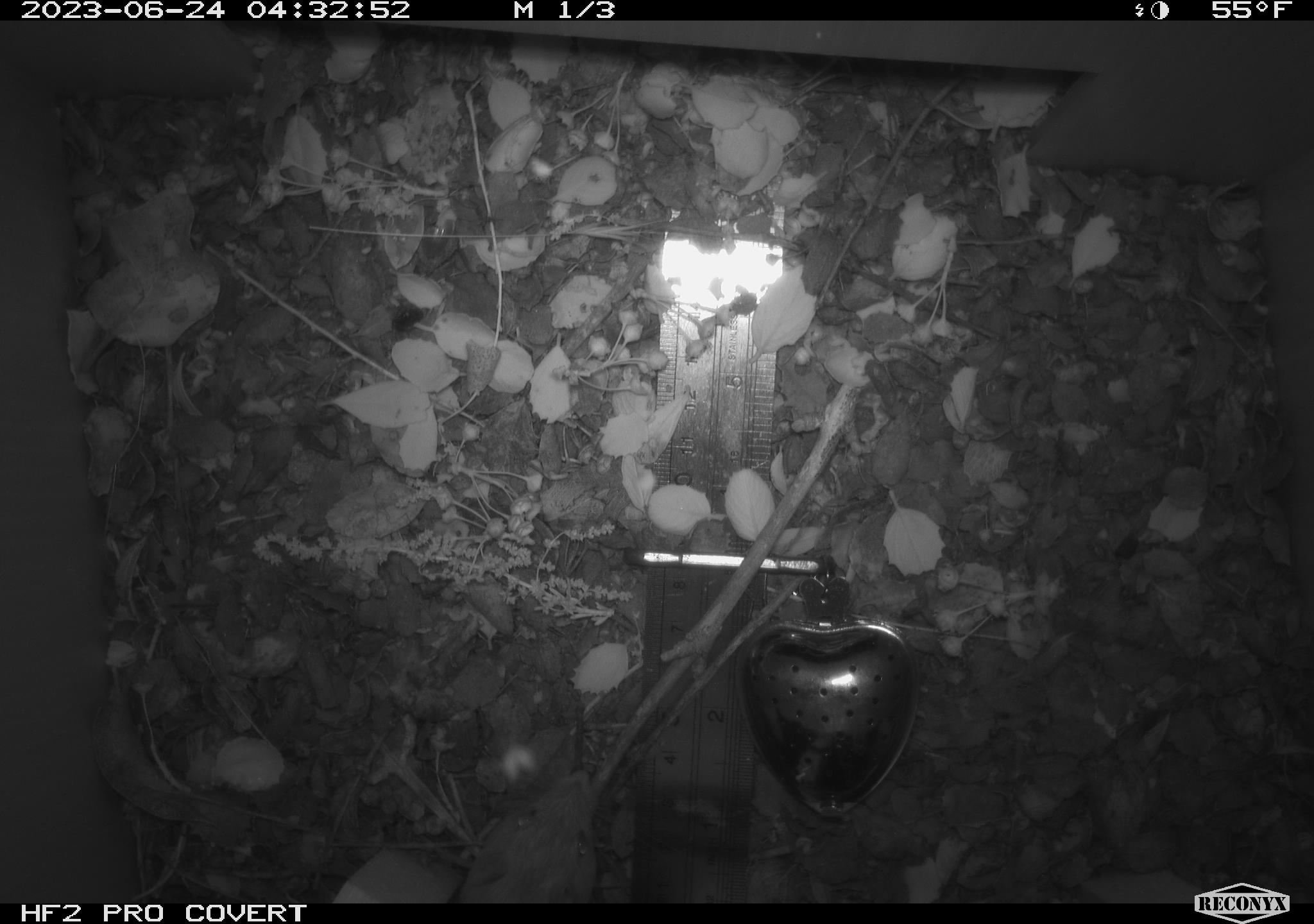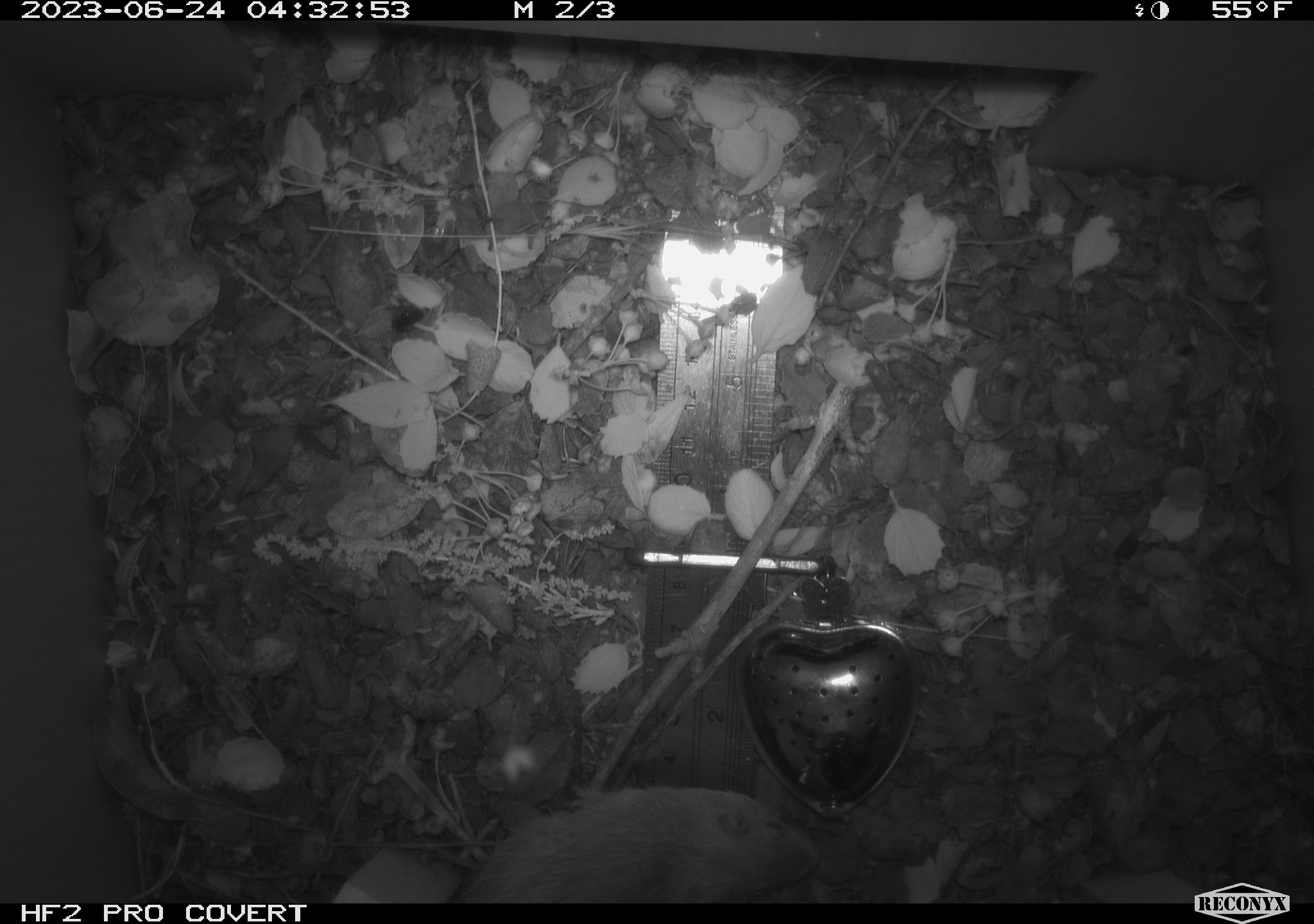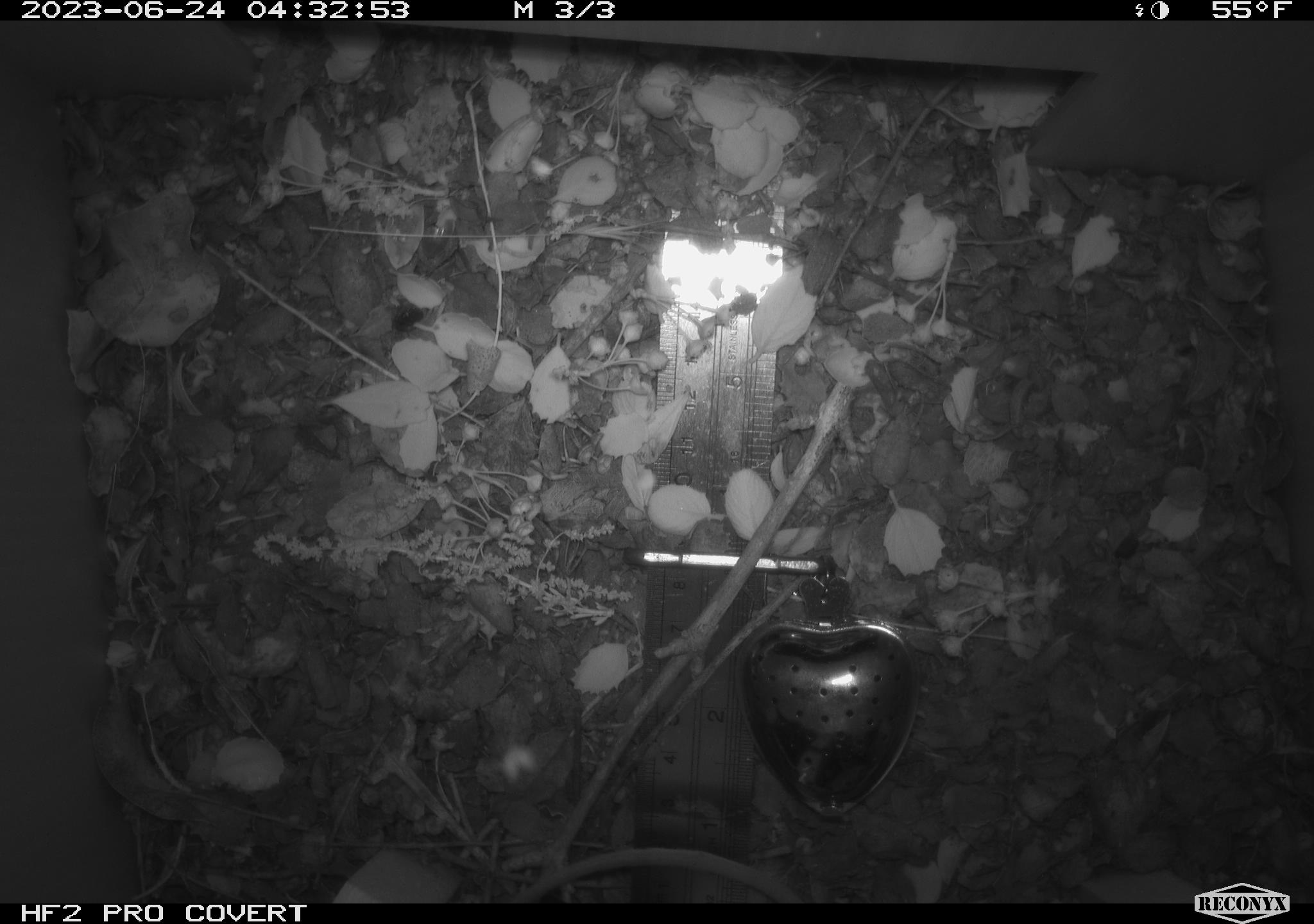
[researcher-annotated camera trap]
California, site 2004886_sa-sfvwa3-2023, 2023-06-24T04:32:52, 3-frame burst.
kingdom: Animalia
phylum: Chordata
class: Mammalia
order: Rodentia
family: Heteromyidae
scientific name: Heteromyidae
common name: kangaroo rats and pocket mice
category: heteromyidae family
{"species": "heteromyidae family (kangaroo rats and pocket mice) (Heteromyidae)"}